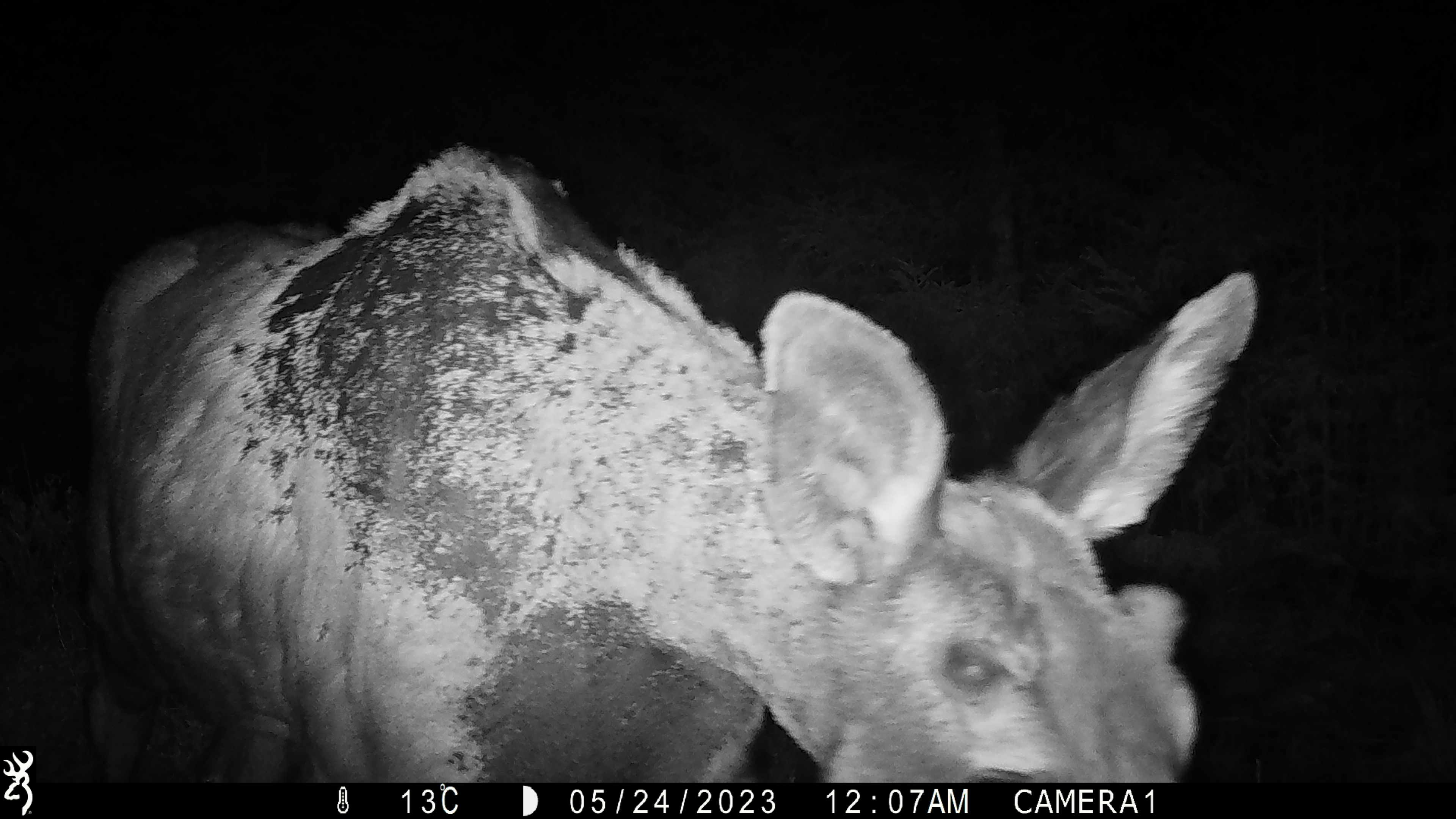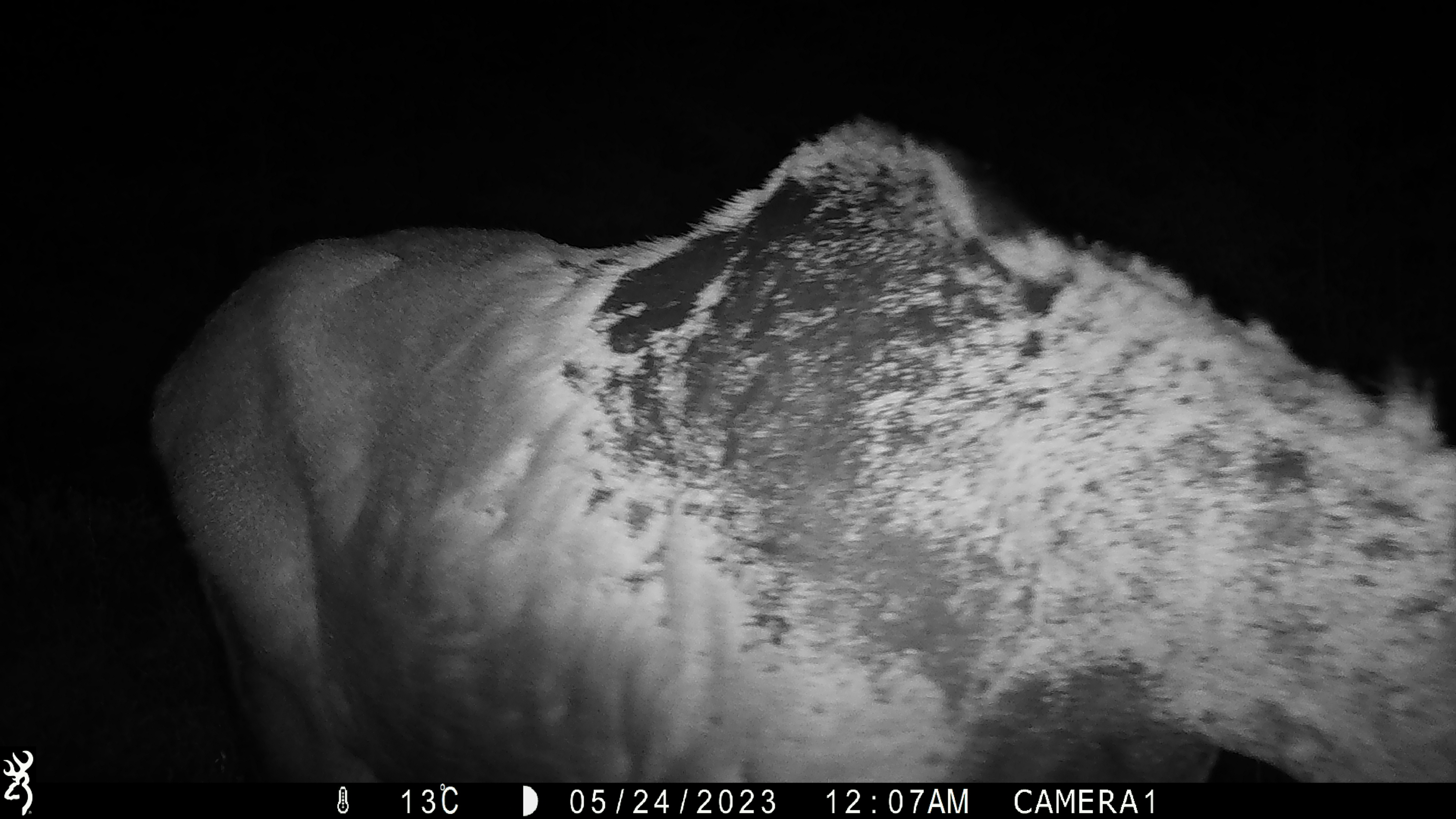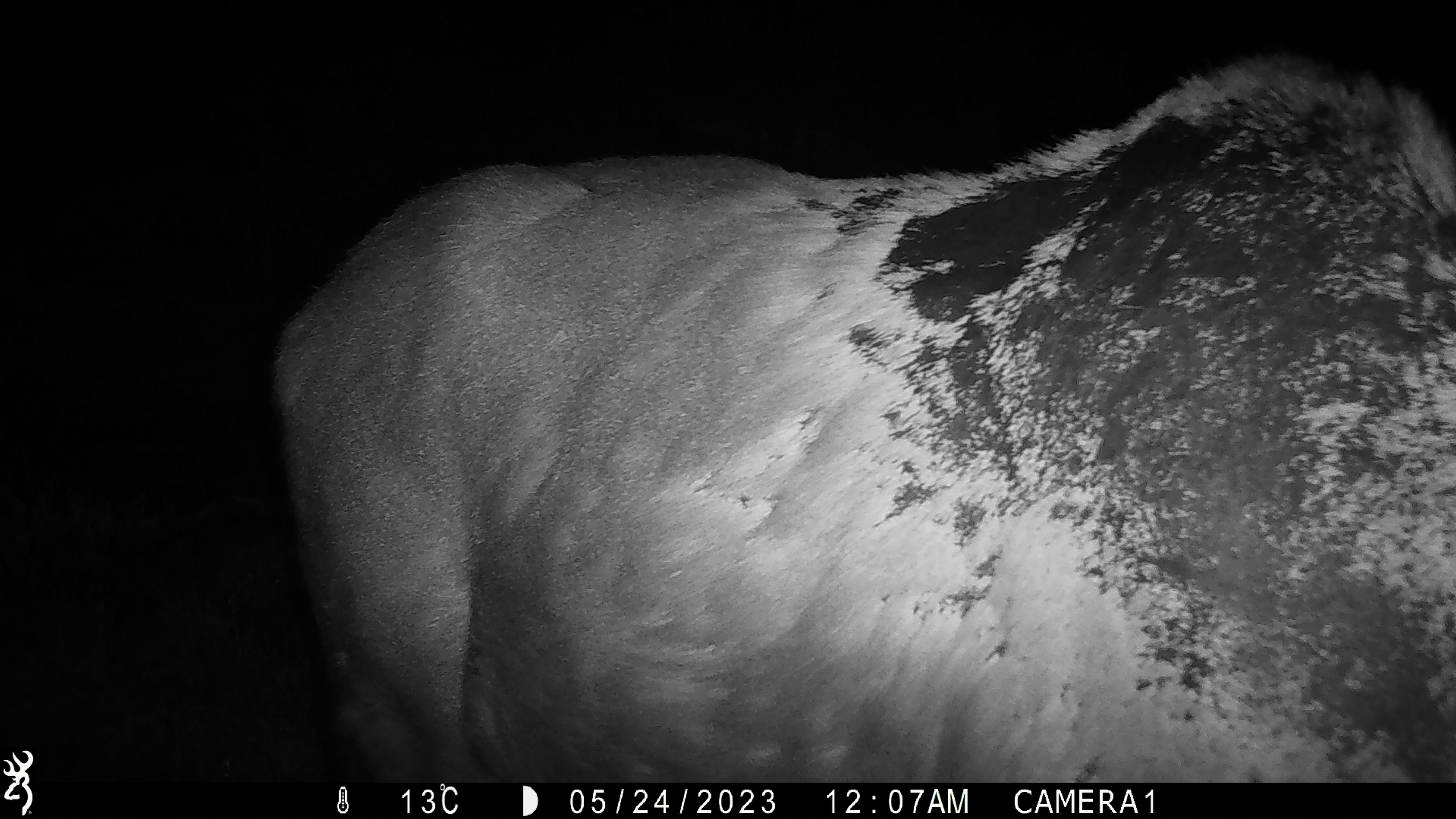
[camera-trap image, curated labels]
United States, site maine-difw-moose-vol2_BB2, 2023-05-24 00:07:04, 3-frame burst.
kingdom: Animalia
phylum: Chordata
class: Mammalia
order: Artiodactyla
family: Cervidae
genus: Alces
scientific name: Alces alces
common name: moose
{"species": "moose (Alces alces)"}